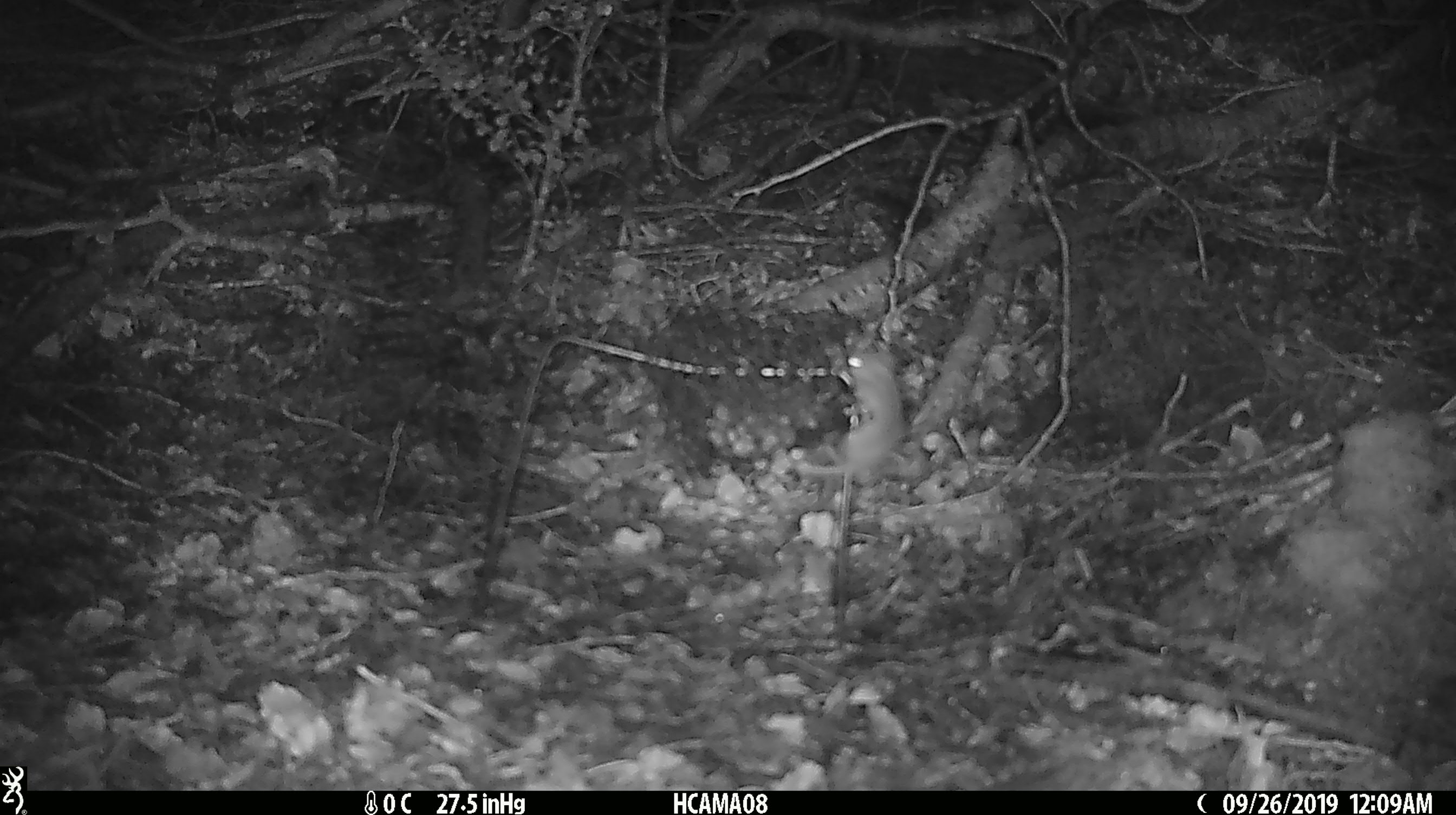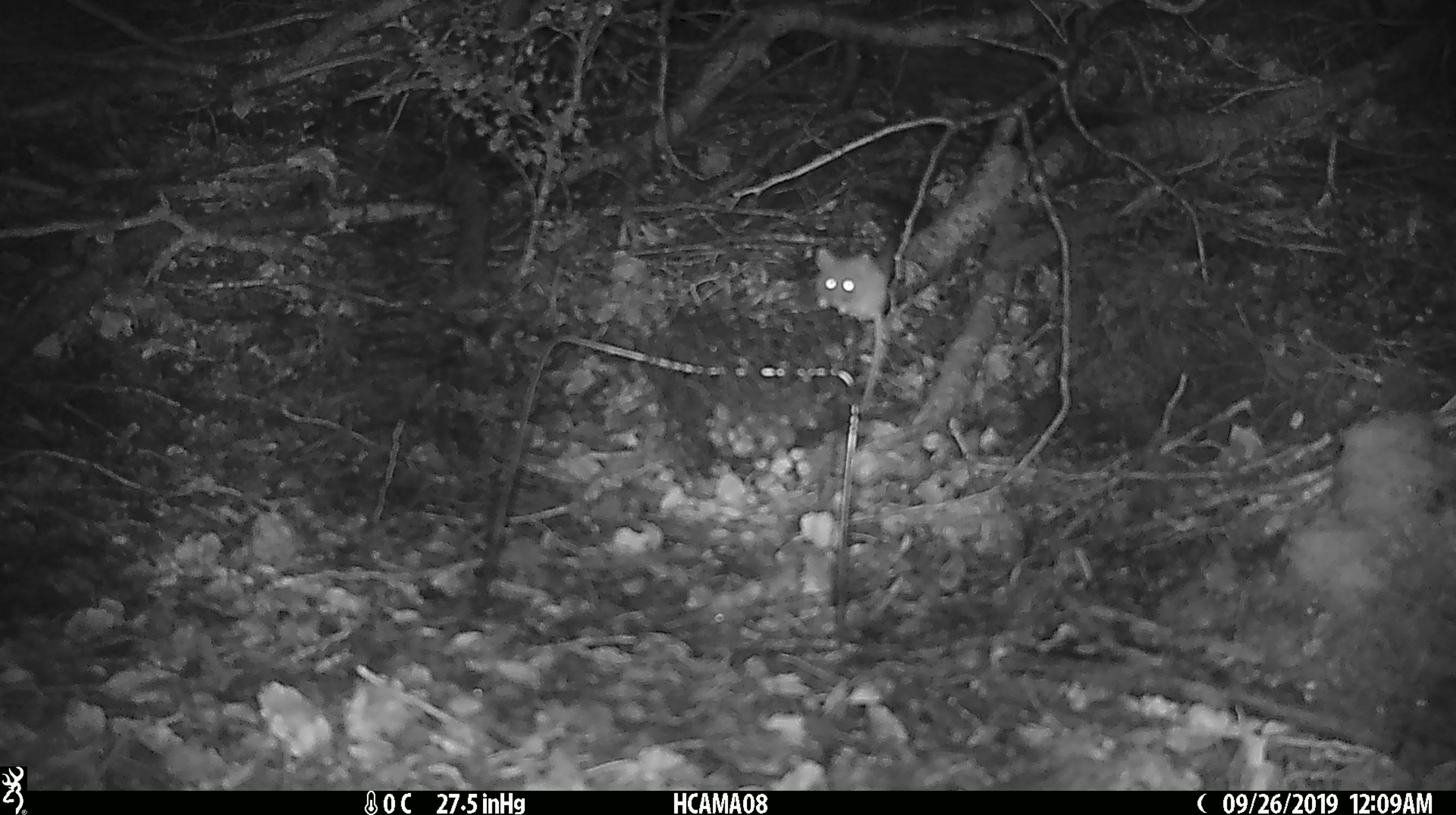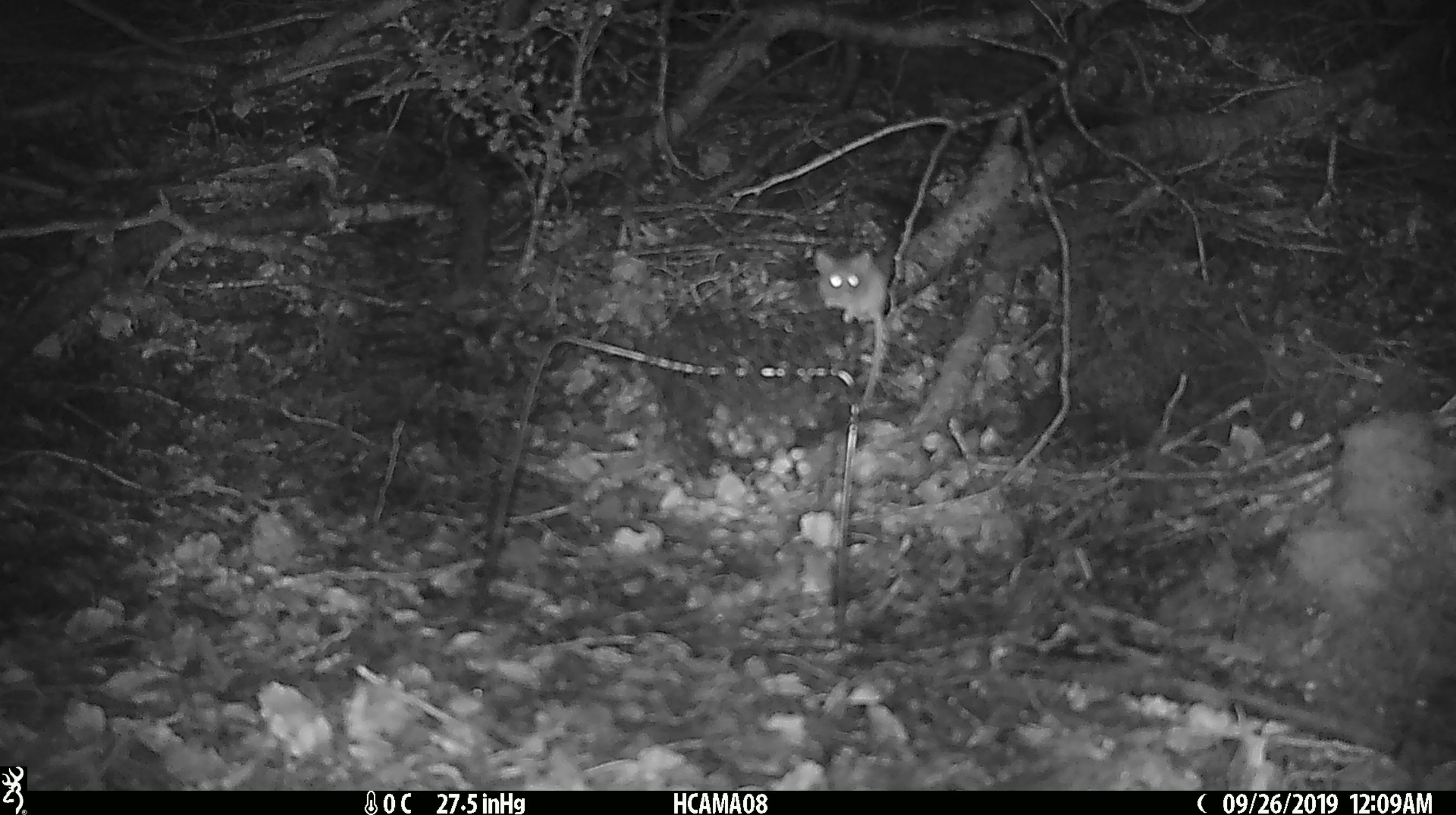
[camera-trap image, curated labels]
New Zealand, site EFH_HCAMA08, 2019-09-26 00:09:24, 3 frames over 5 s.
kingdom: Animalia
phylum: Chordata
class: Mammalia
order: Rodentia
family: Muridae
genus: Mus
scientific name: Mus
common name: mouse